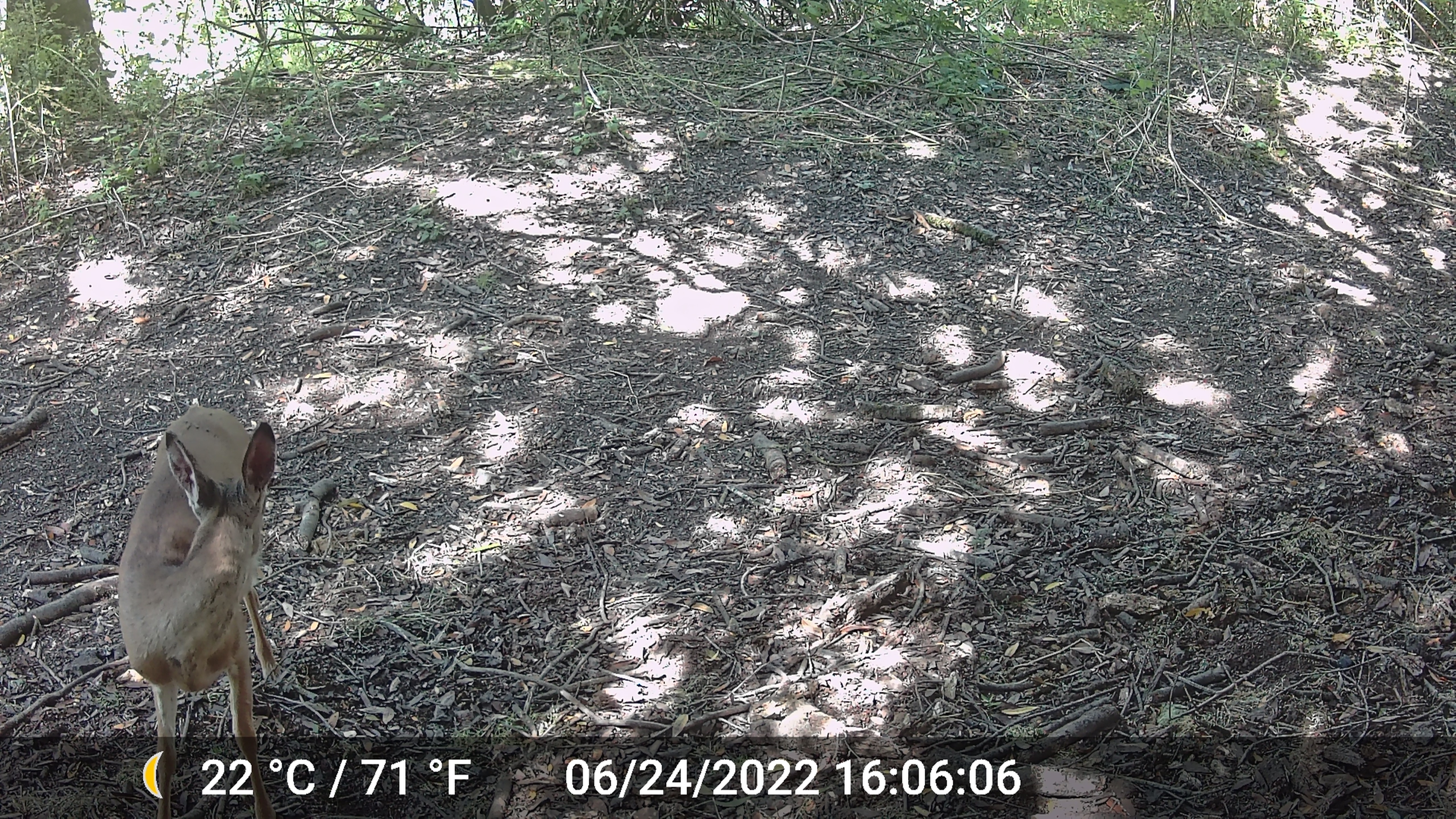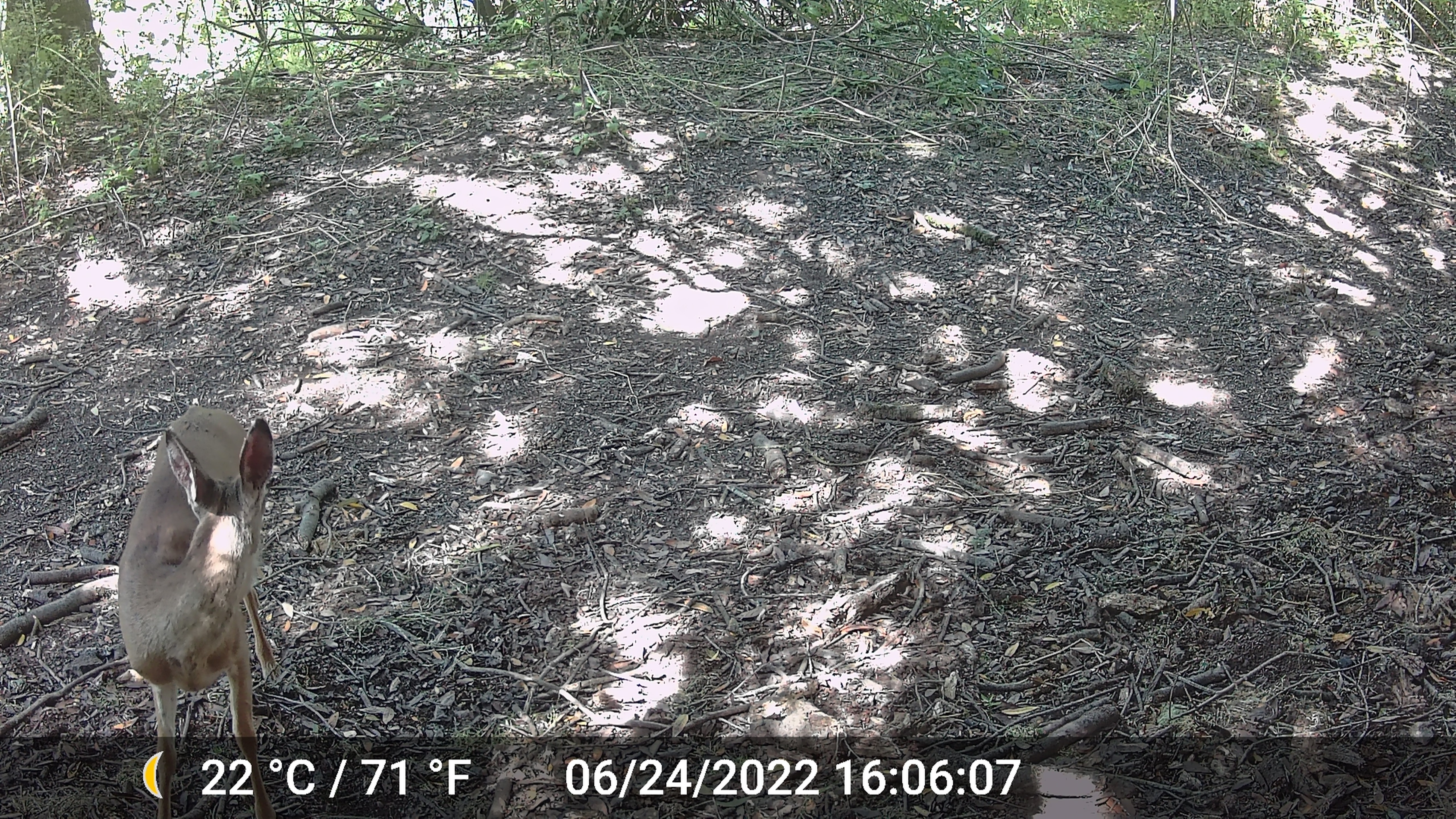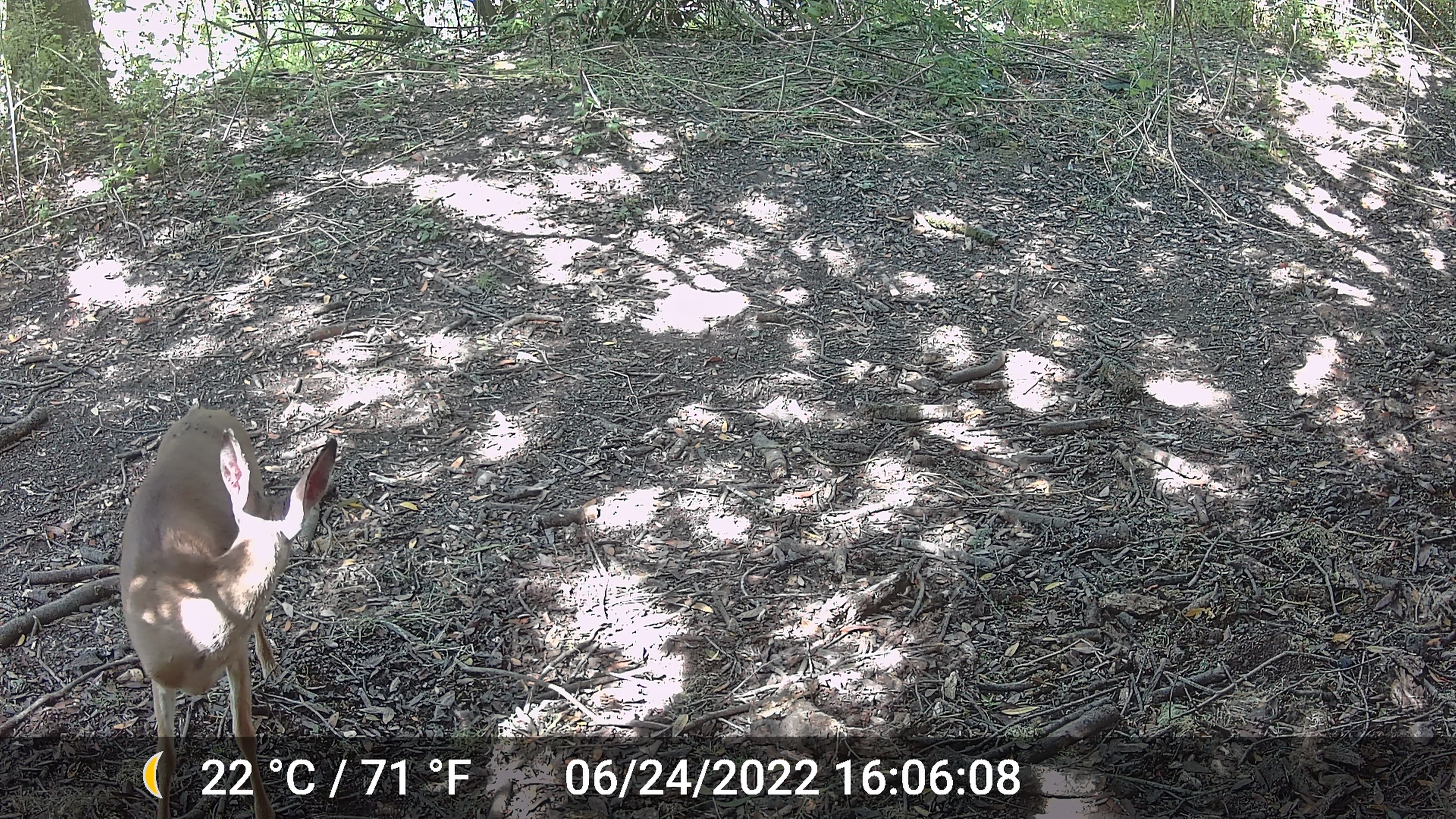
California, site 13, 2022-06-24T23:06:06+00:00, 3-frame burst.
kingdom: Animalia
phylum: Chordata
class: Mammalia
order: Artiodactyla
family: Cervidae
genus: Odocoileus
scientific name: Odocoileus hemionus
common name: mule deer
Mule deer (Odocoileus hemionus).